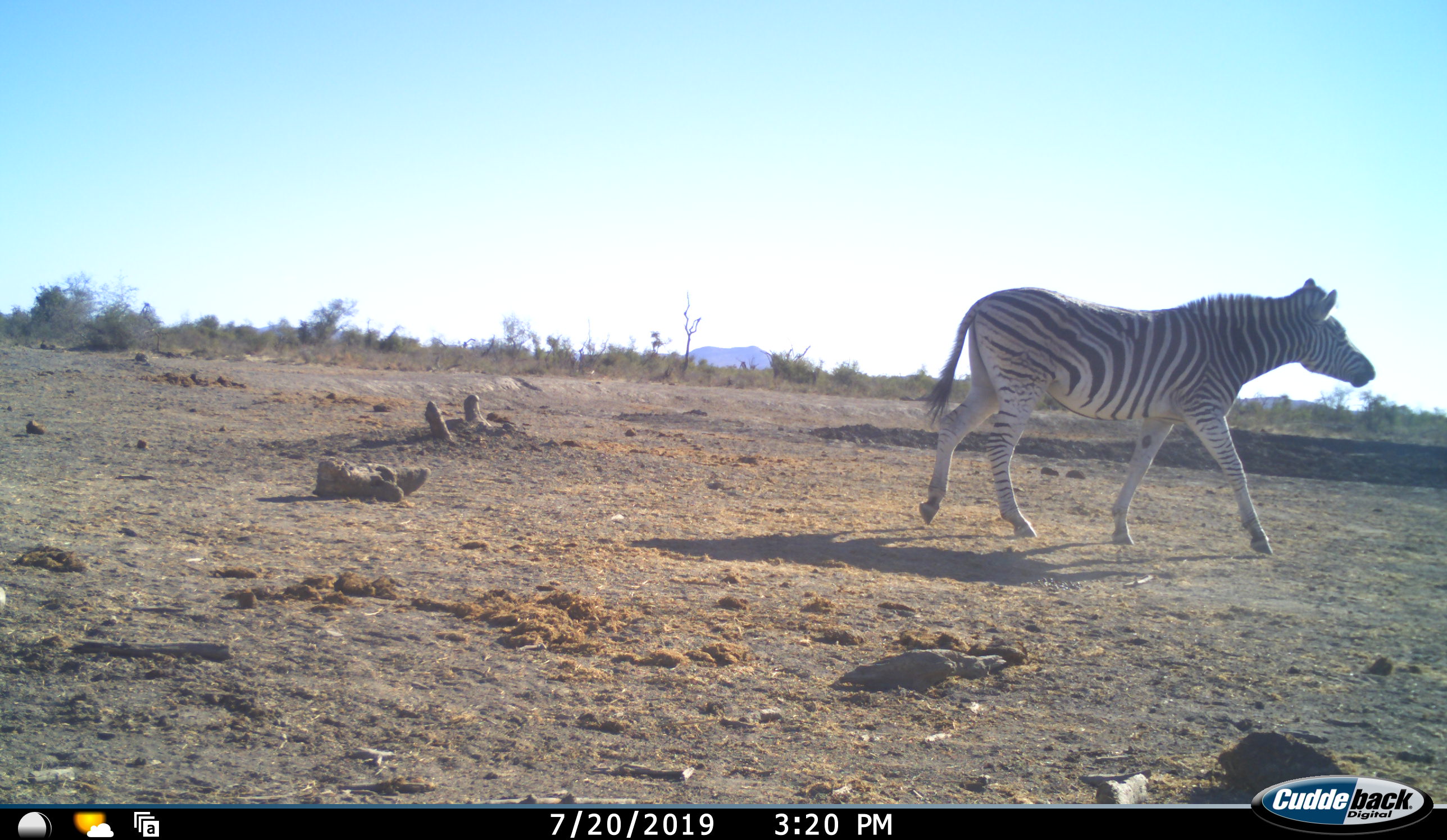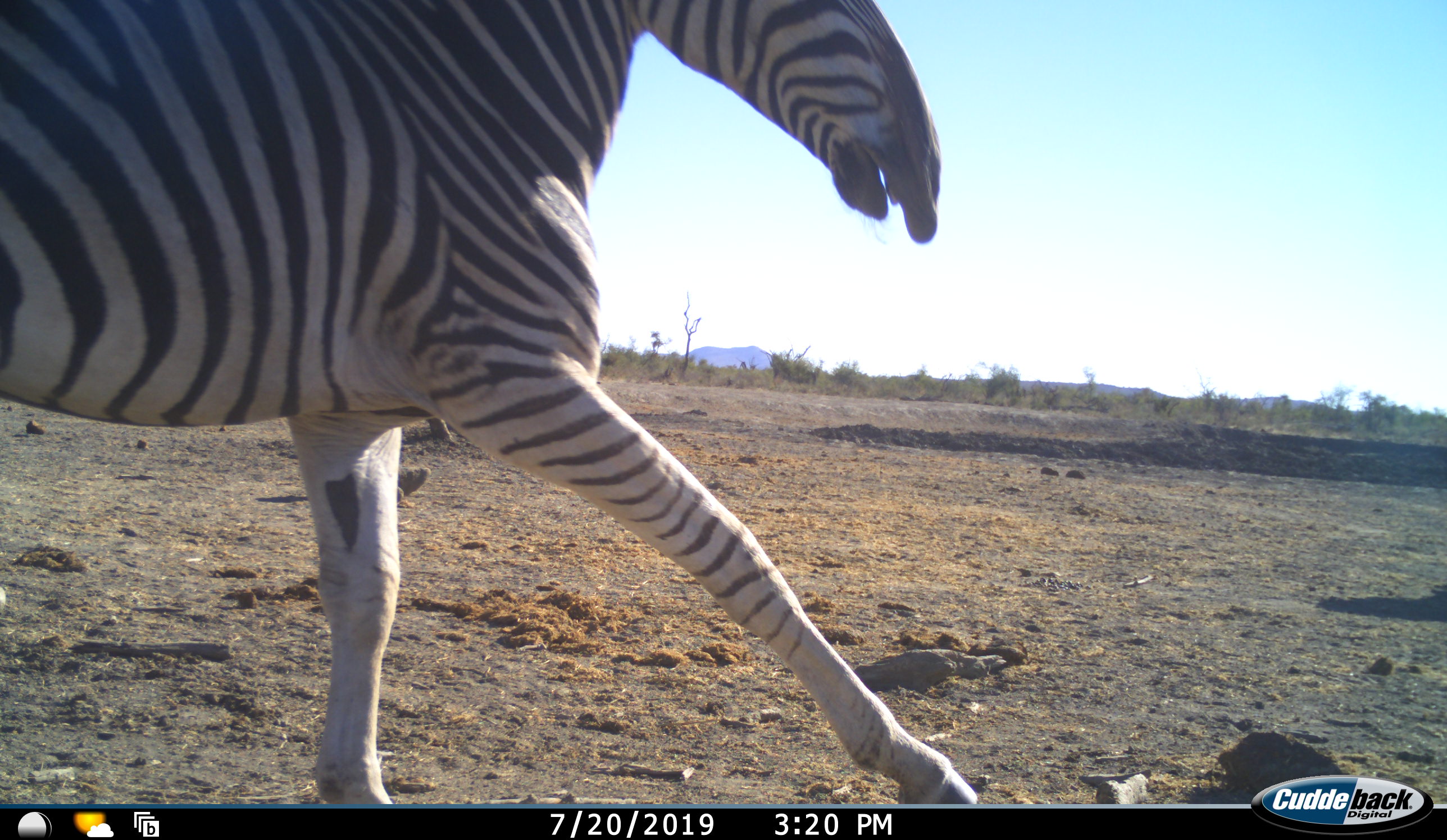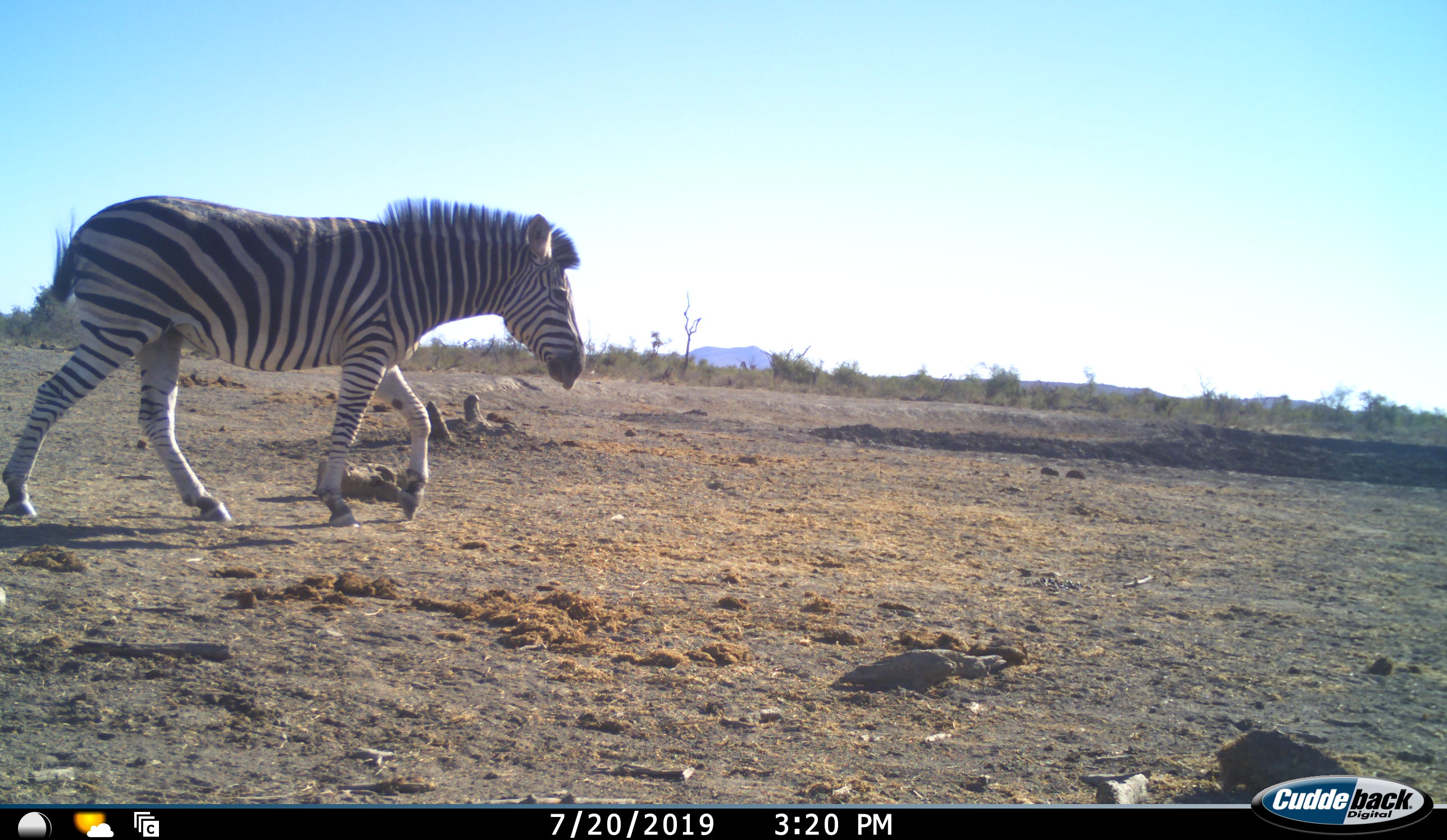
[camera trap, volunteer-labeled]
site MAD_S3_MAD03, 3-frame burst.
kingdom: Animalia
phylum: Chordata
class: Mammalia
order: Perissodactyla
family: Equidae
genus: Equus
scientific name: Equus quagga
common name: plains zebra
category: zebraplains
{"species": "zebraplains (plains zebra) (Equus quagga)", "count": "2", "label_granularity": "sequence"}